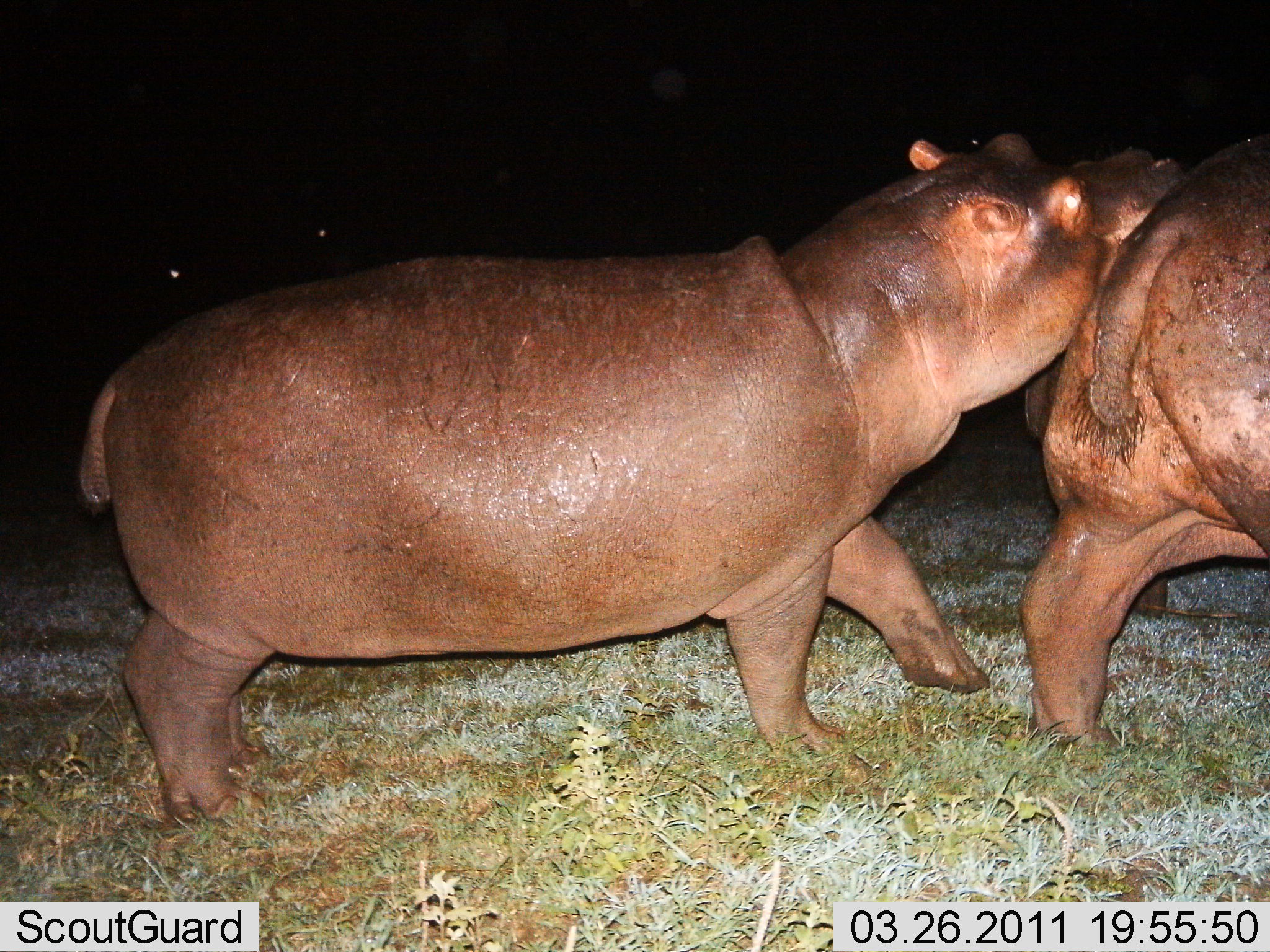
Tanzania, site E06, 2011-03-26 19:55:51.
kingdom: Animalia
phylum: Chordata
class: Mammalia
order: Artiodactyla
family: Hippopotamidae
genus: Hippopotamus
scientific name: Hippopotamus amphibius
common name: hippopotamus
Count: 2.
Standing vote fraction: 12%.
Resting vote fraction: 0%.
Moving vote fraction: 41%.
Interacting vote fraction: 65%.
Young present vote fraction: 6%.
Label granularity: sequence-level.